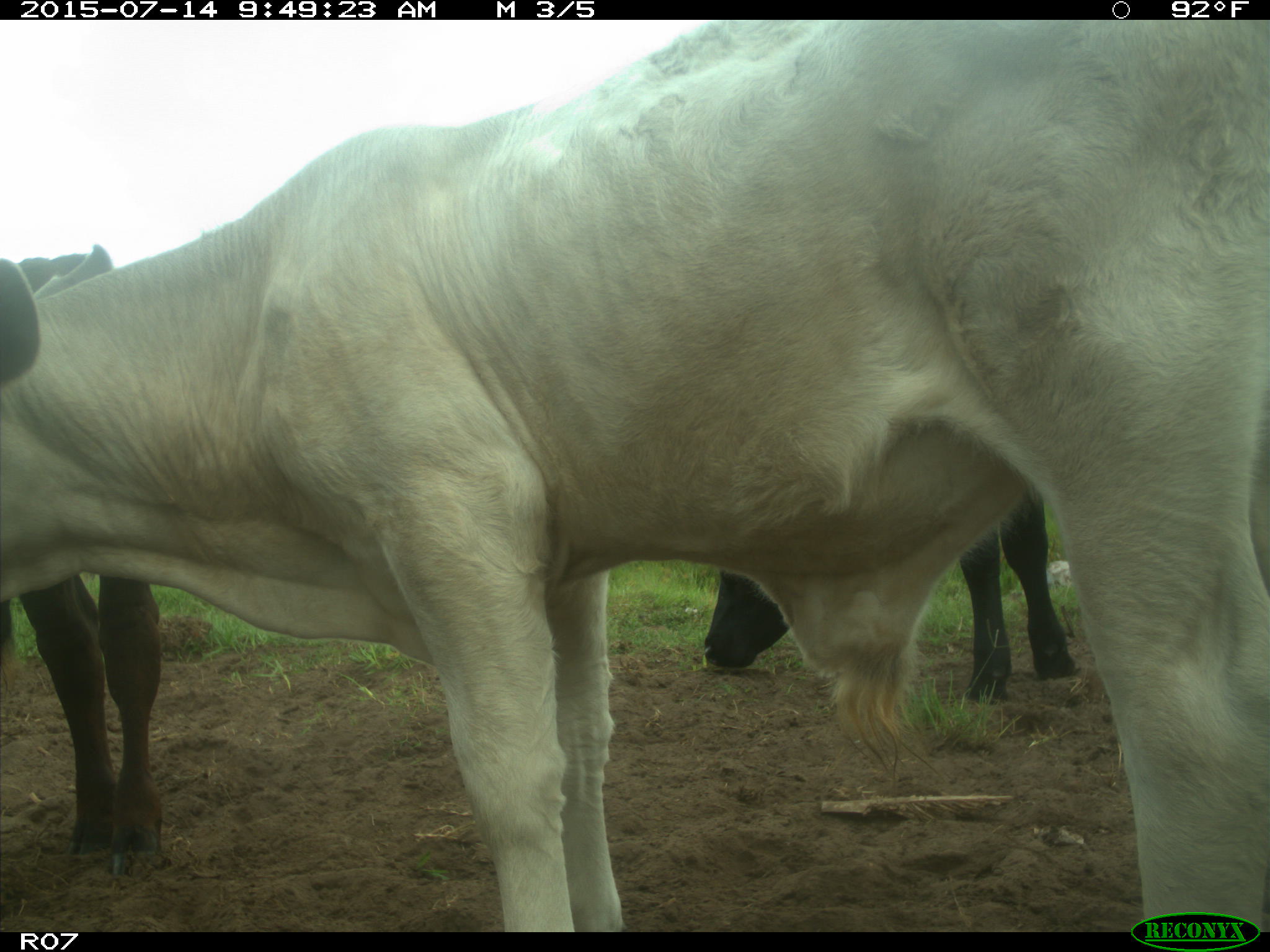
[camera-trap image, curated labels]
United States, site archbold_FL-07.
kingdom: Animalia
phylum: Chordata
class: Mammalia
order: Artiodactyla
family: Bovidae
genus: Bos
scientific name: Bos taurus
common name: domestic cow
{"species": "Bos taurus (domestic cow)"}